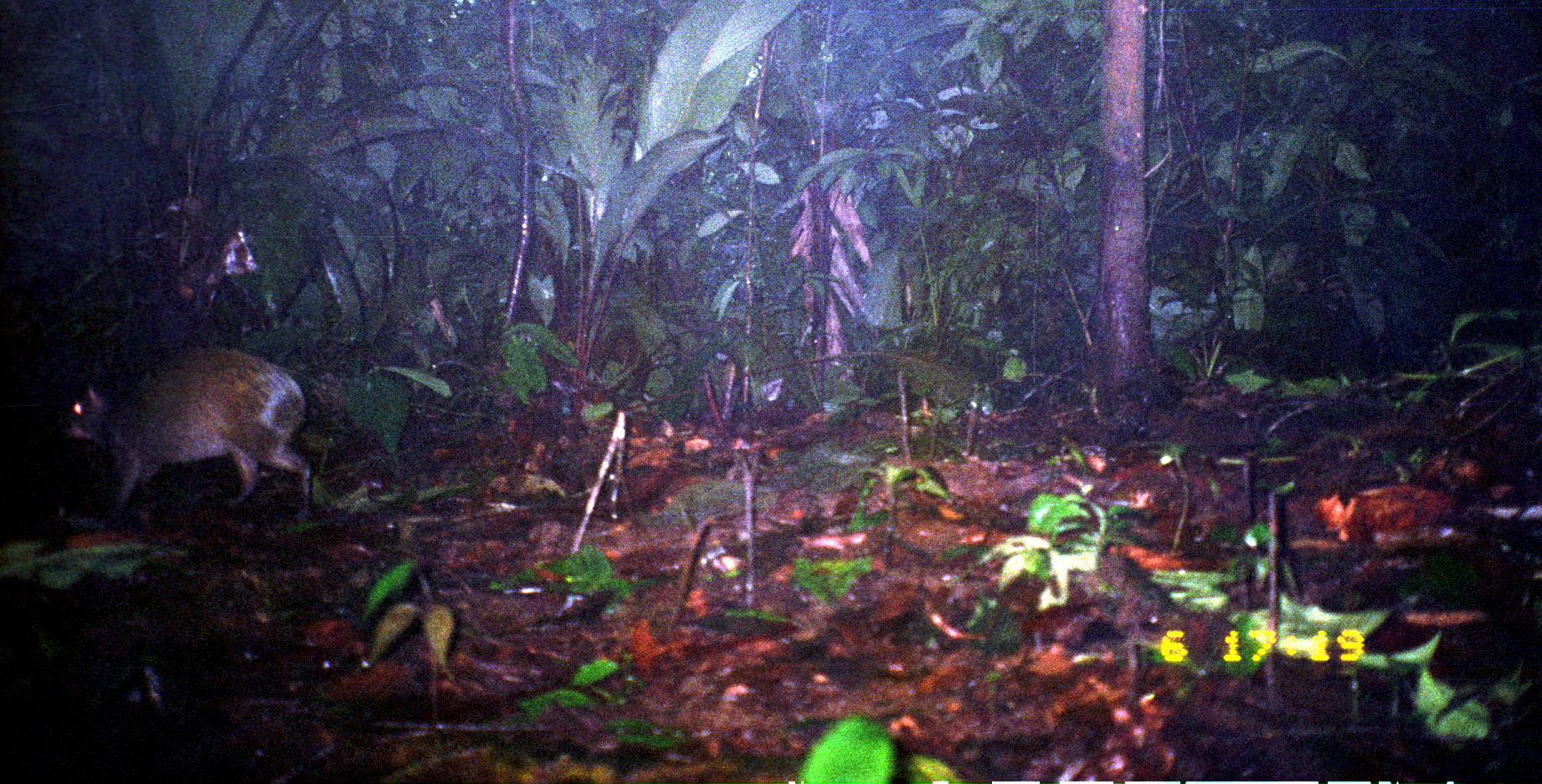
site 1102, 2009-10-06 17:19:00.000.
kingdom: Animalia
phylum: Chordata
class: Mammalia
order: Rodentia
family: Dasyproctidae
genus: Dasyprocta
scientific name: Dasyprocta punctata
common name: central american agouti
Dasyprocta punctata (central american agouti).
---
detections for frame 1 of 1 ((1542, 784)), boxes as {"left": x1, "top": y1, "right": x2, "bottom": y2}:
dasyprocta punctata: {"left": 65, "top": 347, "right": 311, "bottom": 515}